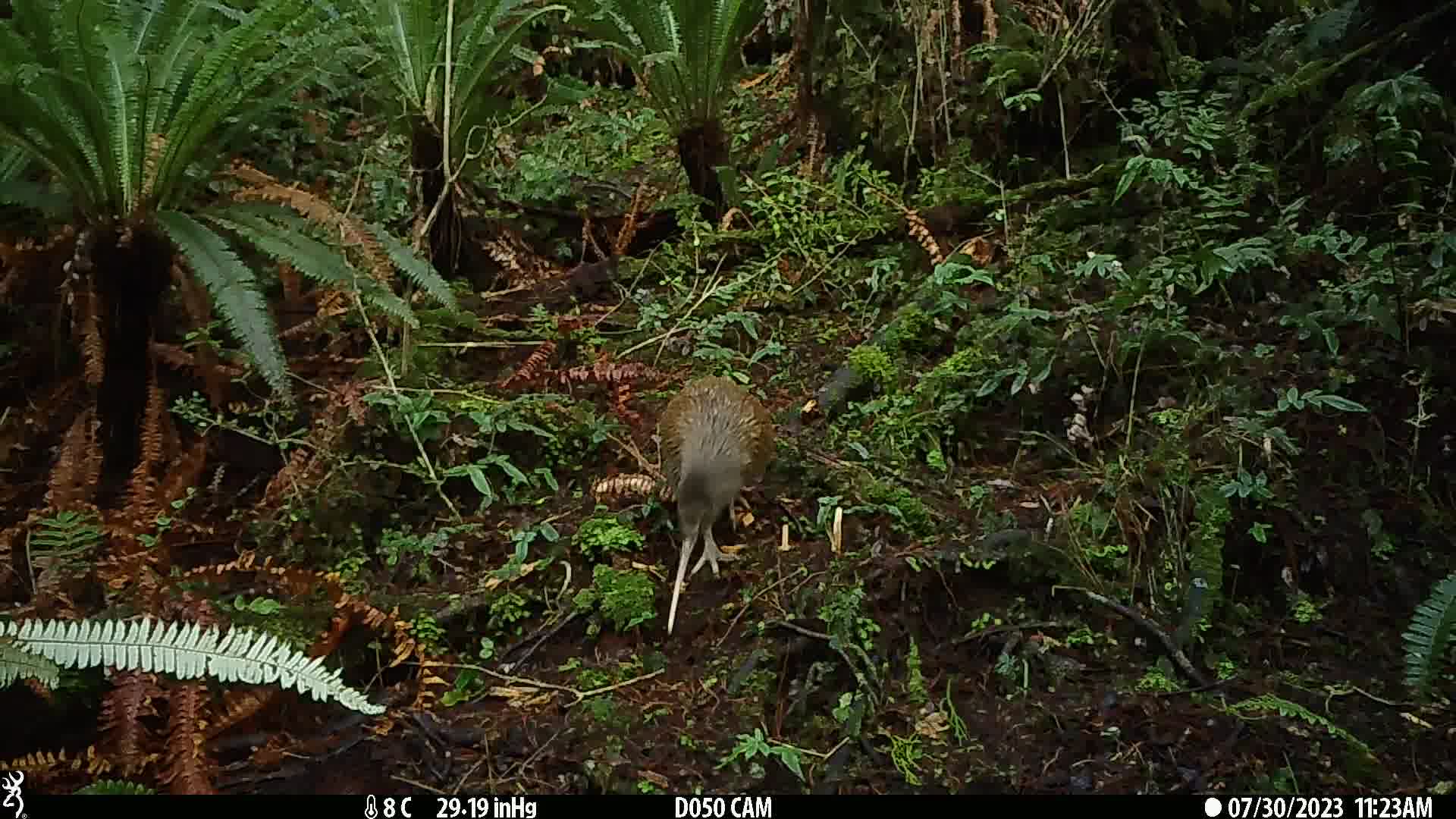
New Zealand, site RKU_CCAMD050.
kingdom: Animalia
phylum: Chordata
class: Aves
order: Apterygiformes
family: Apterygidae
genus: Apteryx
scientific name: Apteryx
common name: kiwi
Kiwi (Apteryx).